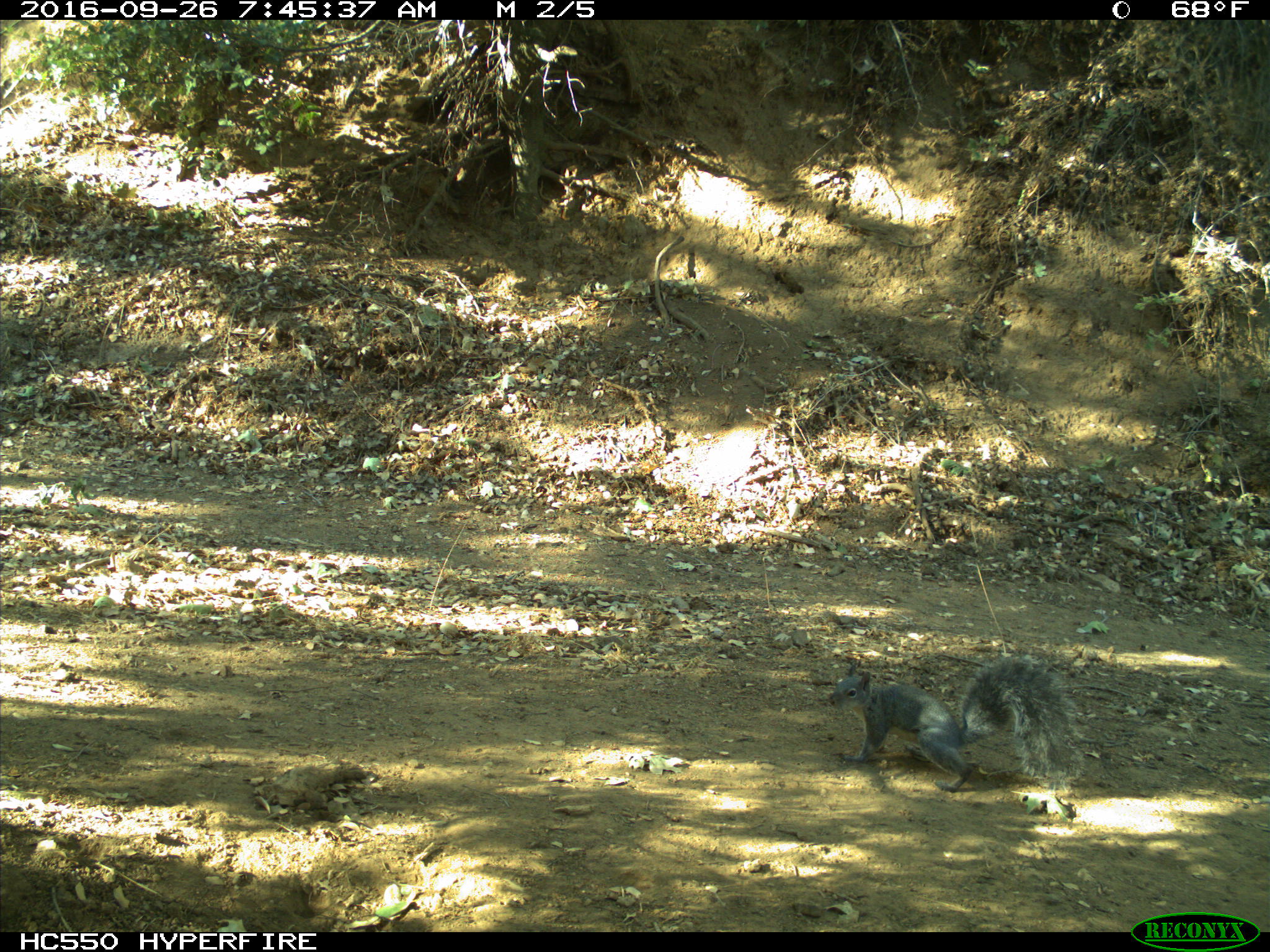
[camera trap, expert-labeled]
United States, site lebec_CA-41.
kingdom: Animalia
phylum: Chordata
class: Mammalia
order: Rodentia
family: Sciuridae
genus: Sciurus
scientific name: Sciurus carolinensis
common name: eastern gray squirrel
Sciurus carolinensis (eastern gray squirrel).